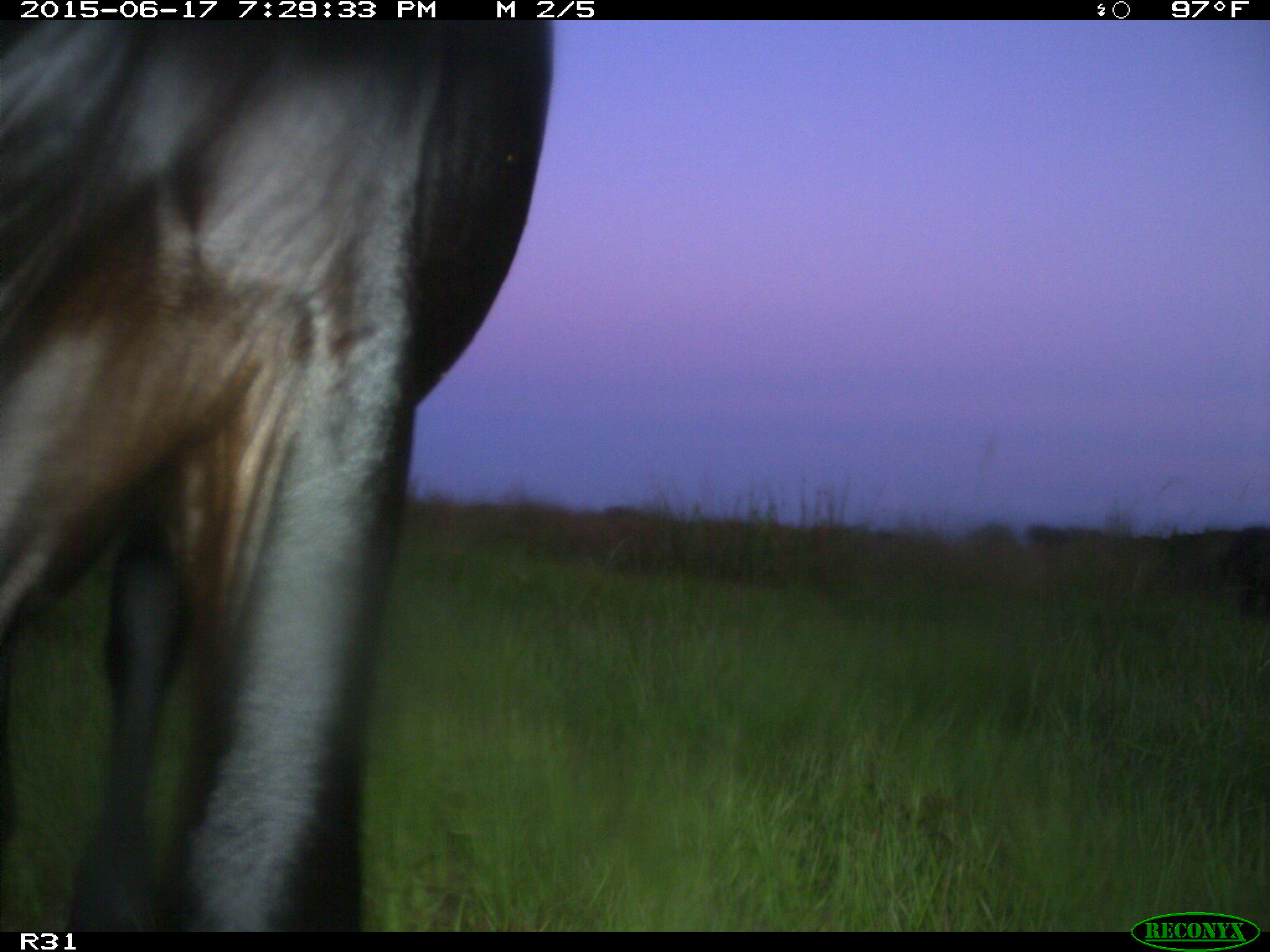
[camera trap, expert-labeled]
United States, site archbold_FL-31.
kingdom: Animalia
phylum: Chordata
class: Mammalia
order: Artiodactyla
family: Bovidae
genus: Bos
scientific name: Bos taurus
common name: domestic cow